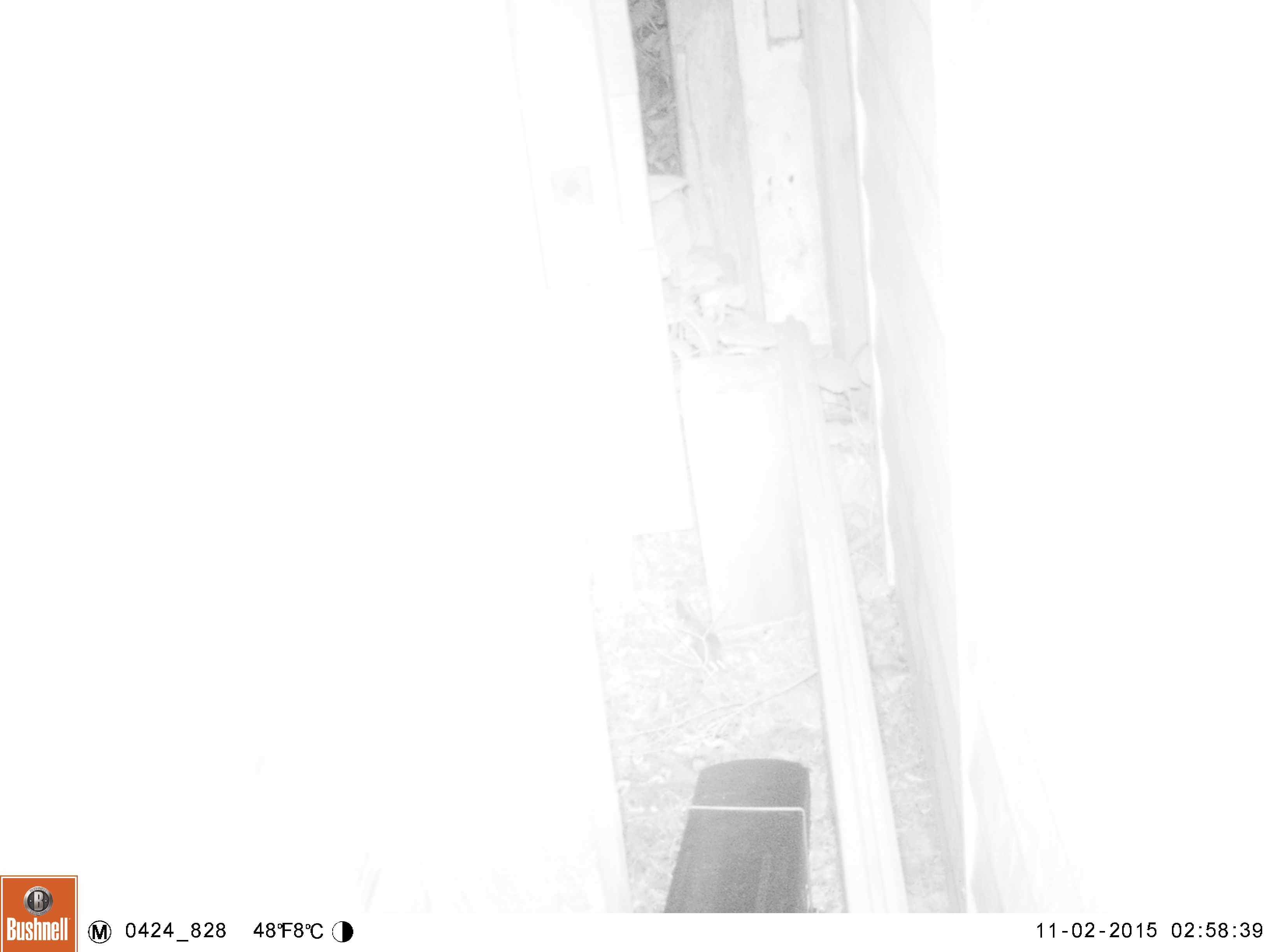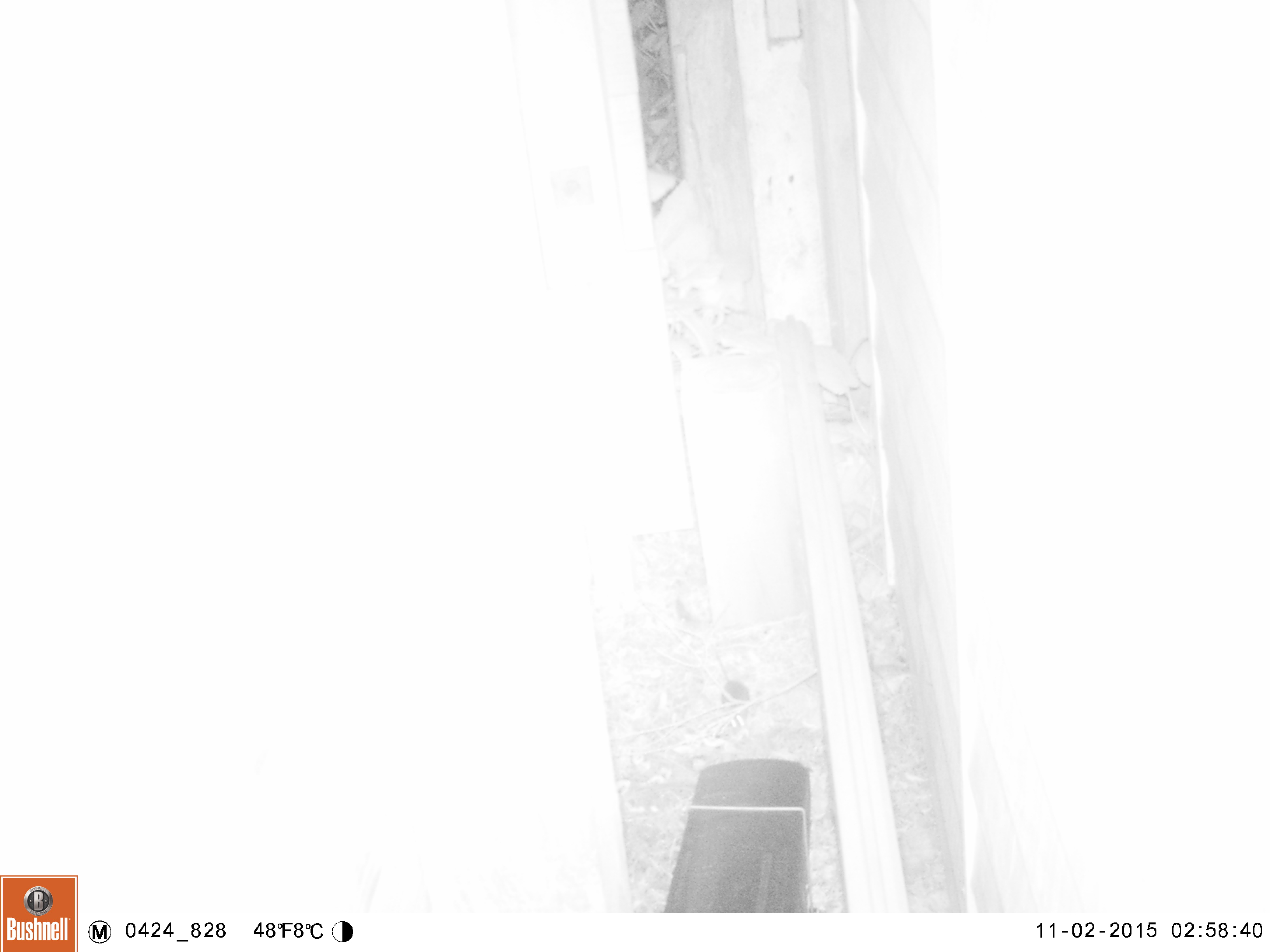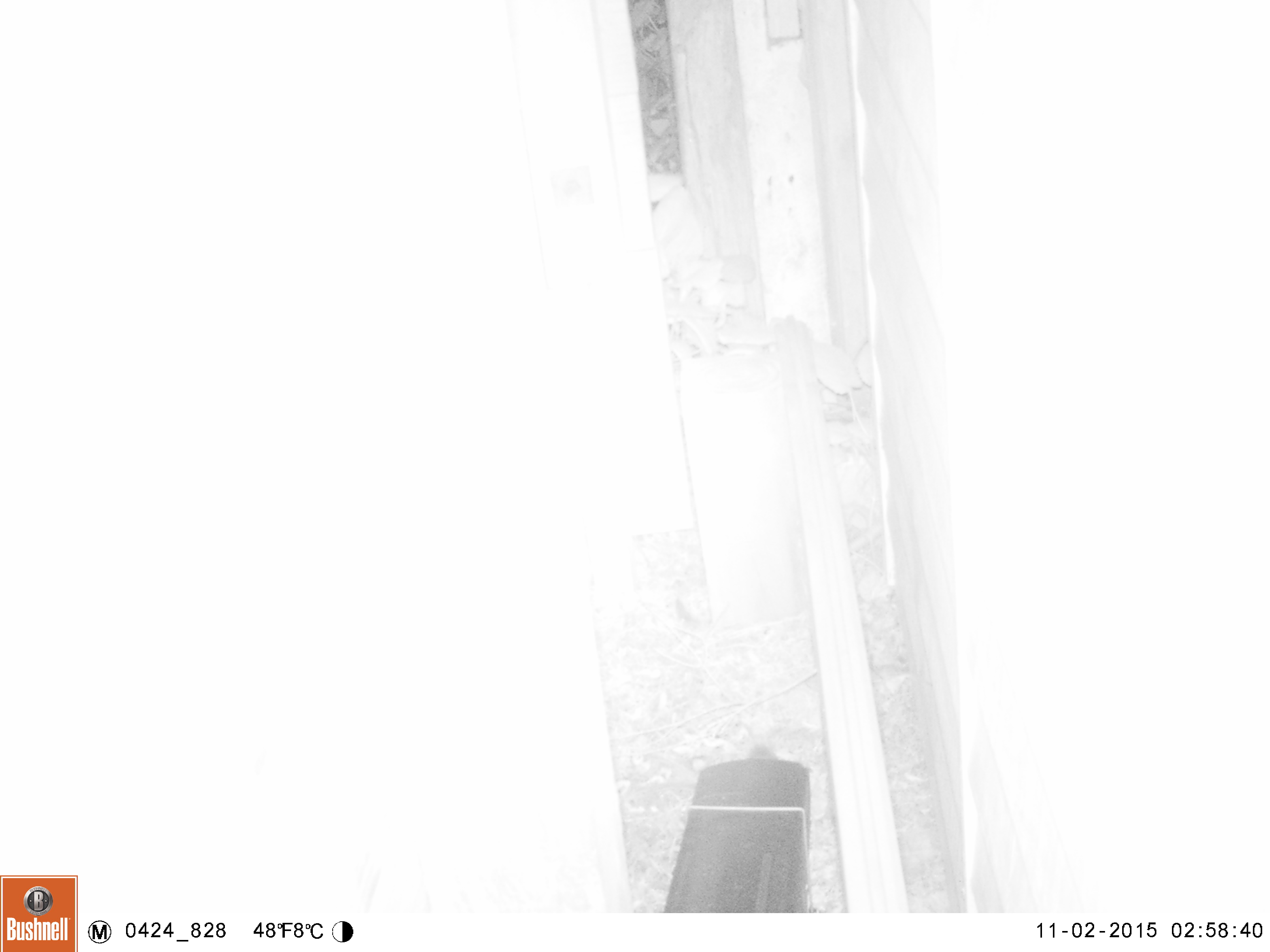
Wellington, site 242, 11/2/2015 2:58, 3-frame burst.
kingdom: Animalia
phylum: Chordata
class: Mammalia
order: Rodentia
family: Muridae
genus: Mus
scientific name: Mus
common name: mouse